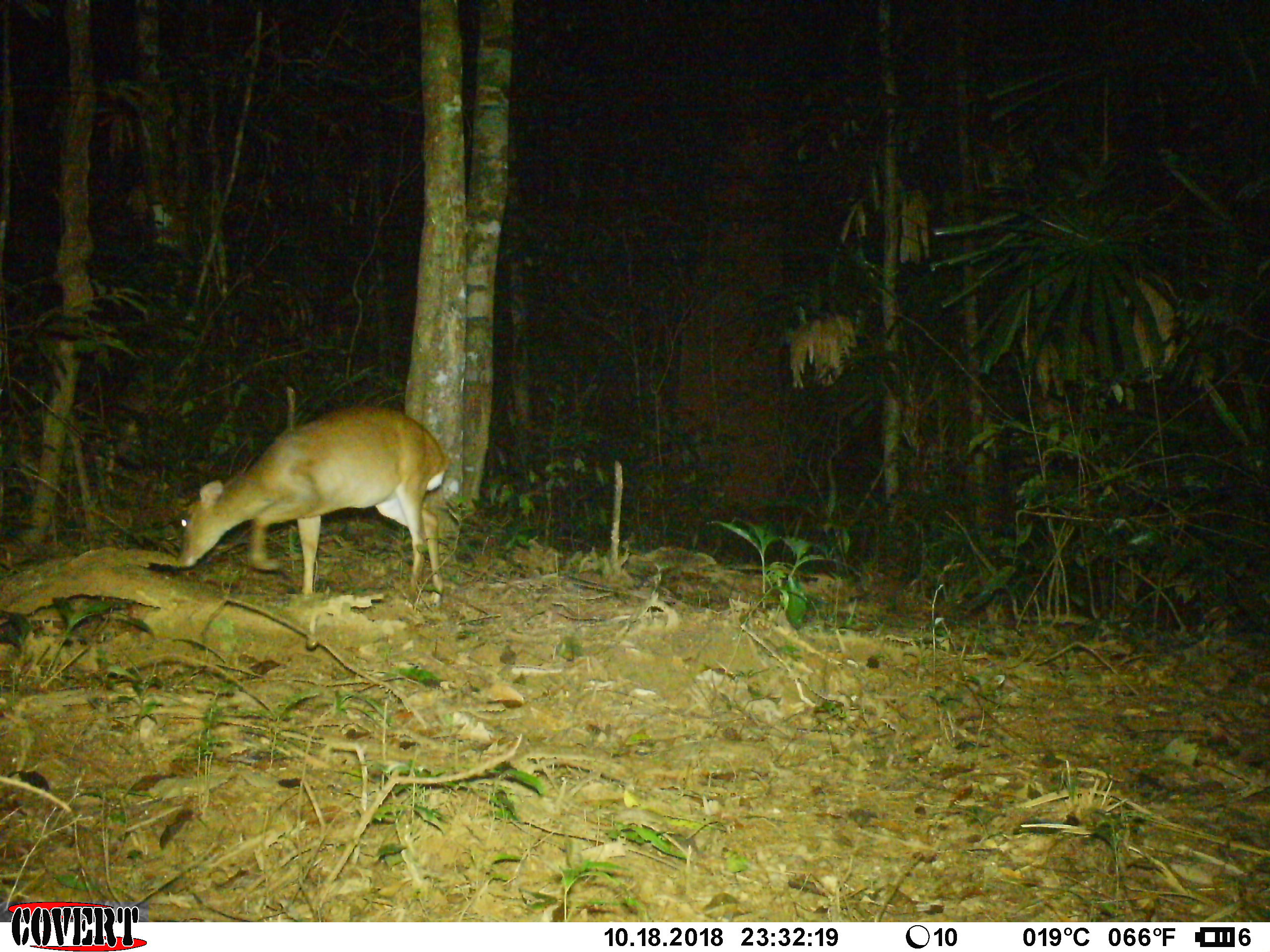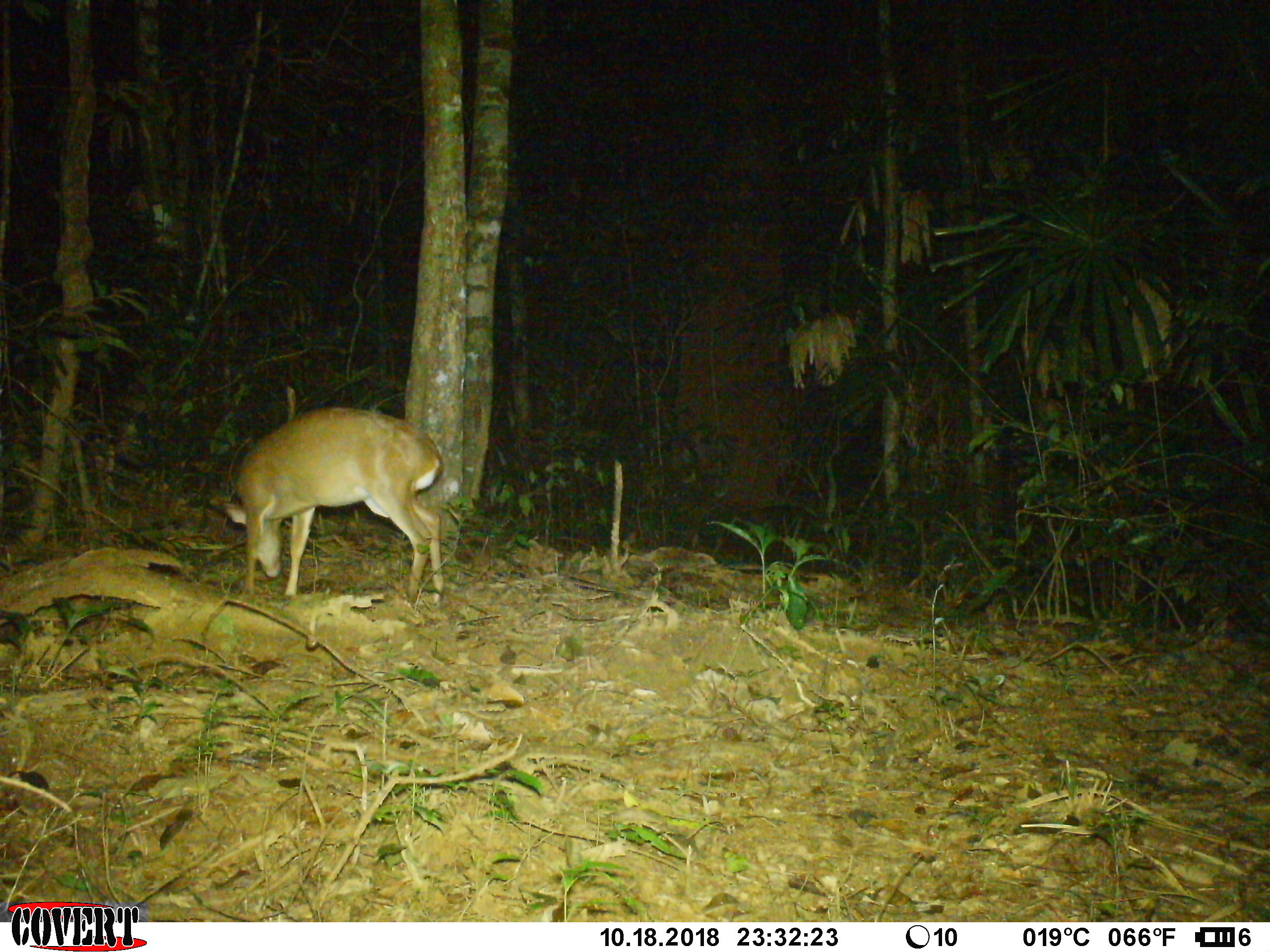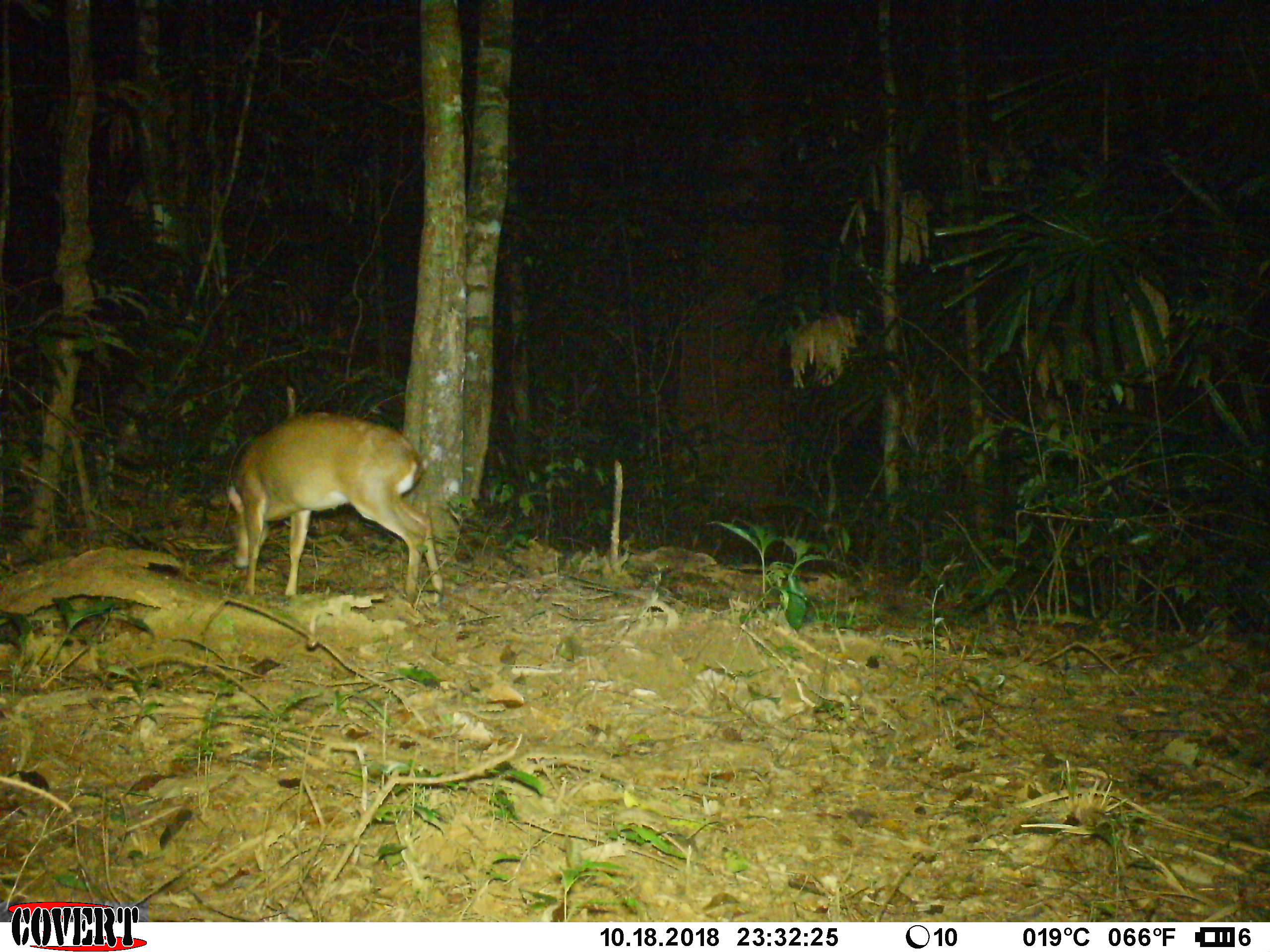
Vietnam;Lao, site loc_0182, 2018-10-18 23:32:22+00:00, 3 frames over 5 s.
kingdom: Animalia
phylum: Chordata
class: Mammalia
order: Artiodactyla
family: Cervidae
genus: Muntiacus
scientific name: Muntiacus vuquangensis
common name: large-antlered muntjac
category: large antlered muntjac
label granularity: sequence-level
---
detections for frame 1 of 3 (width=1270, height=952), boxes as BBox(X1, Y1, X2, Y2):
large antlered muntjac: BBox(177, 405, 446, 603)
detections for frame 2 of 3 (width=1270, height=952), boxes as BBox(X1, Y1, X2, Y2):
large antlered muntjac: BBox(210, 406, 442, 607)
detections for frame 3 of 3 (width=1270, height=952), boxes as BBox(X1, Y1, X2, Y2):
large antlered muntjac: BBox(226, 412, 443, 605)